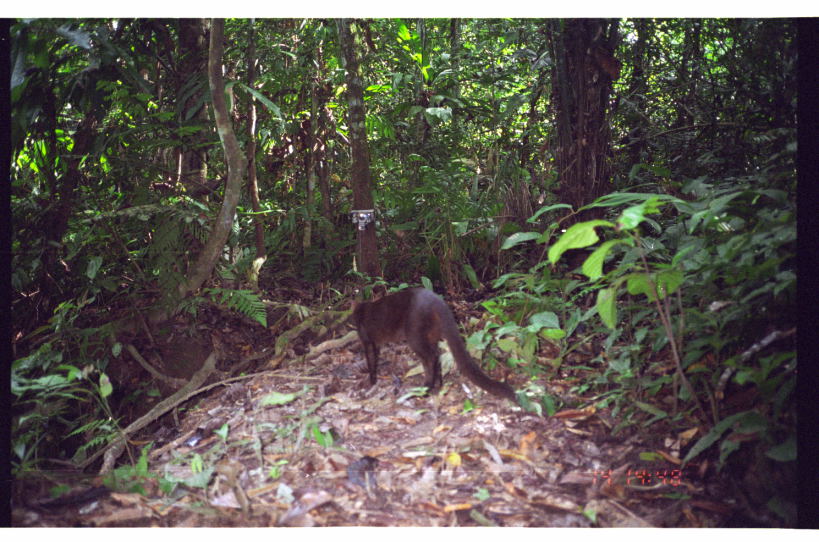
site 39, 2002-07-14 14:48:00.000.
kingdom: Animalia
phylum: Chordata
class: Mammalia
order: Carnivora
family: Felidae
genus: Herpailurus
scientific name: Herpailurus yagouaroundi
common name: jaguarundi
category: puma yagouaroundi